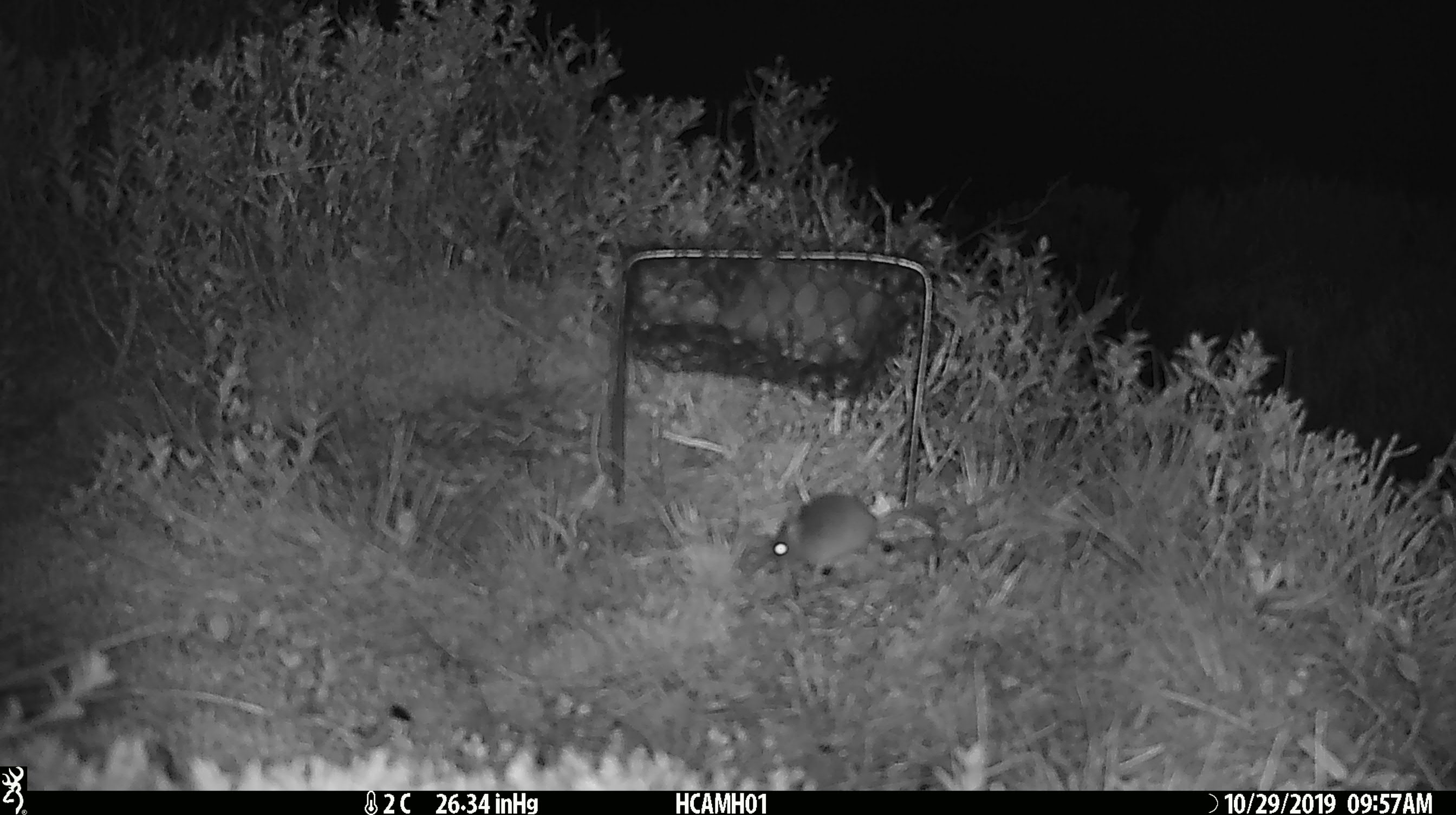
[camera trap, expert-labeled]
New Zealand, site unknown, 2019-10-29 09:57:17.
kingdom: Animalia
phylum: Chordata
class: Mammalia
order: Rodentia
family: Muridae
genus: Mus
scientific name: Mus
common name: mouse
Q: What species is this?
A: Mouse (Mus).